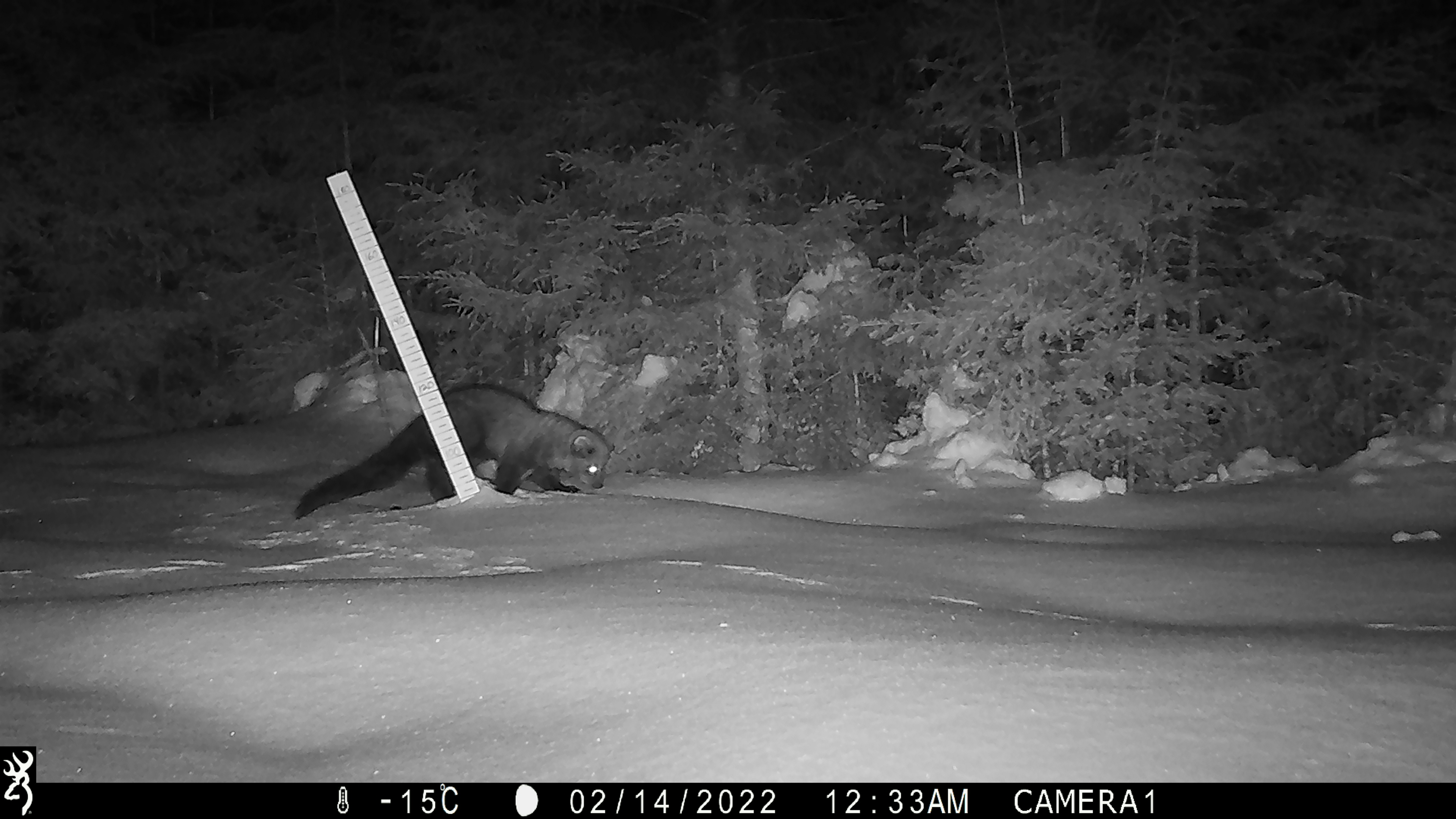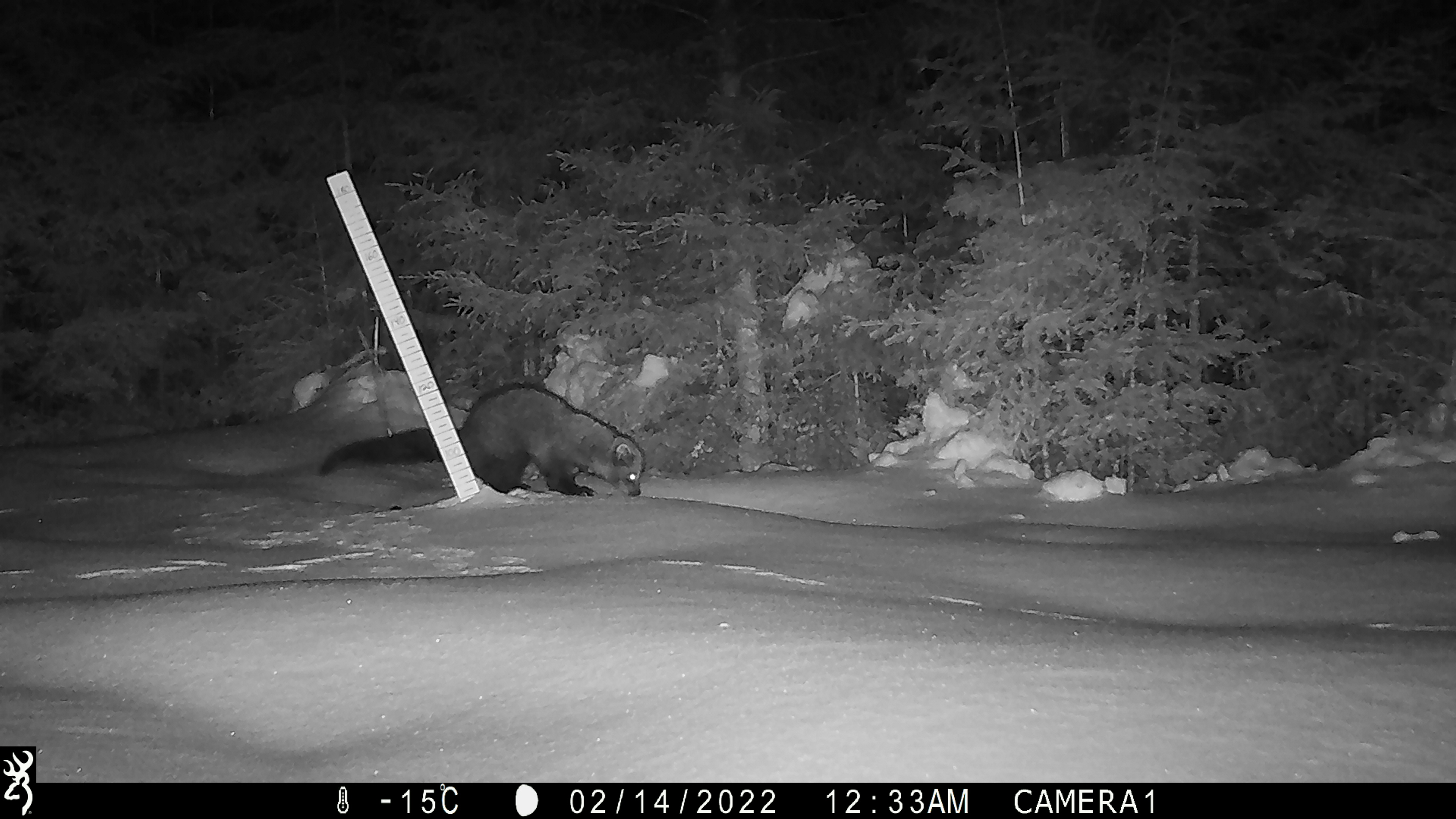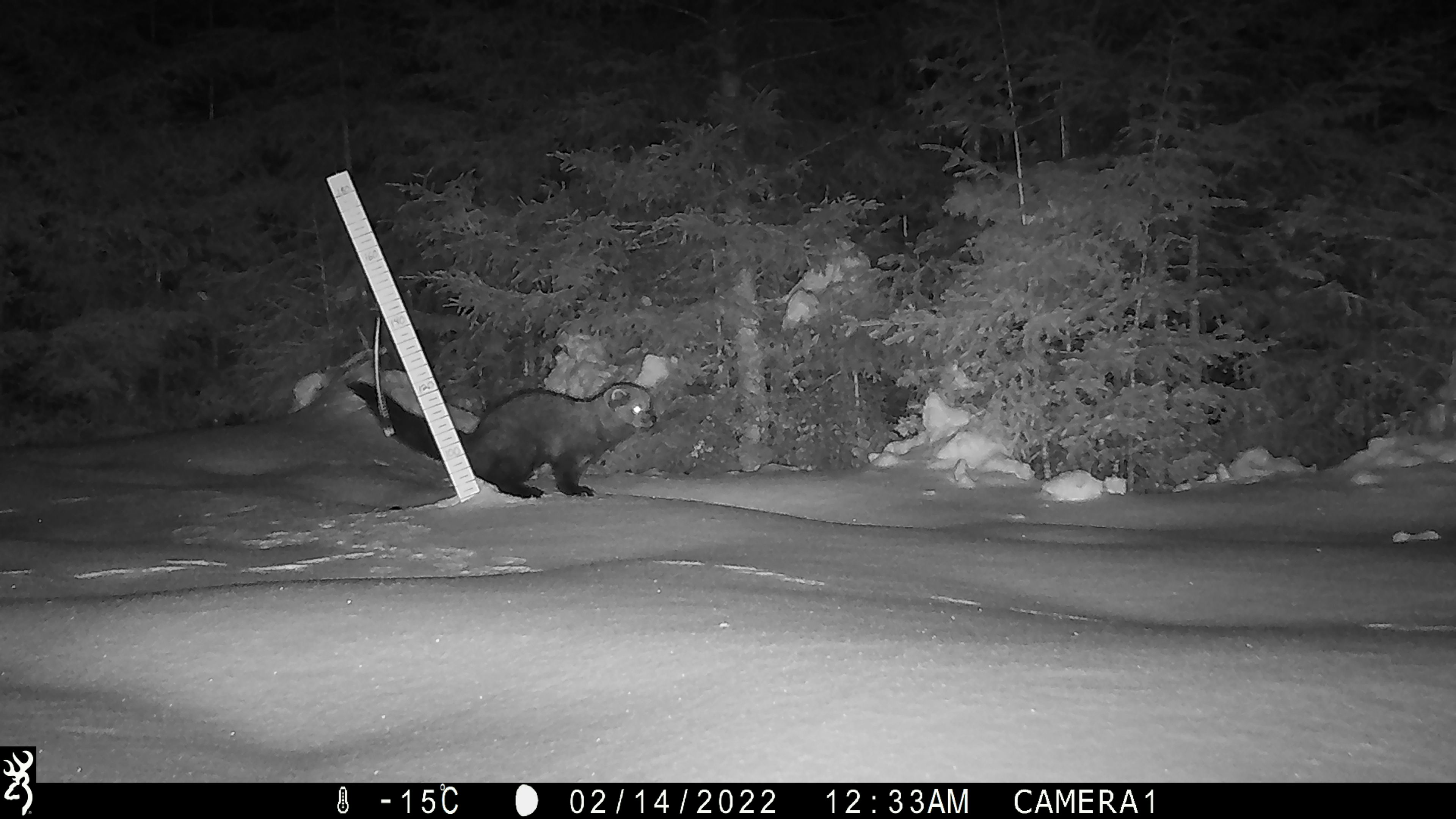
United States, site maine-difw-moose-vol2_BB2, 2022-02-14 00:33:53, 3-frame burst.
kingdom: Animalia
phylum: Chordata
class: Mammalia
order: Carnivora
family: Mustelidae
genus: Pekania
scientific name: Pekania pennanti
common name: fisher